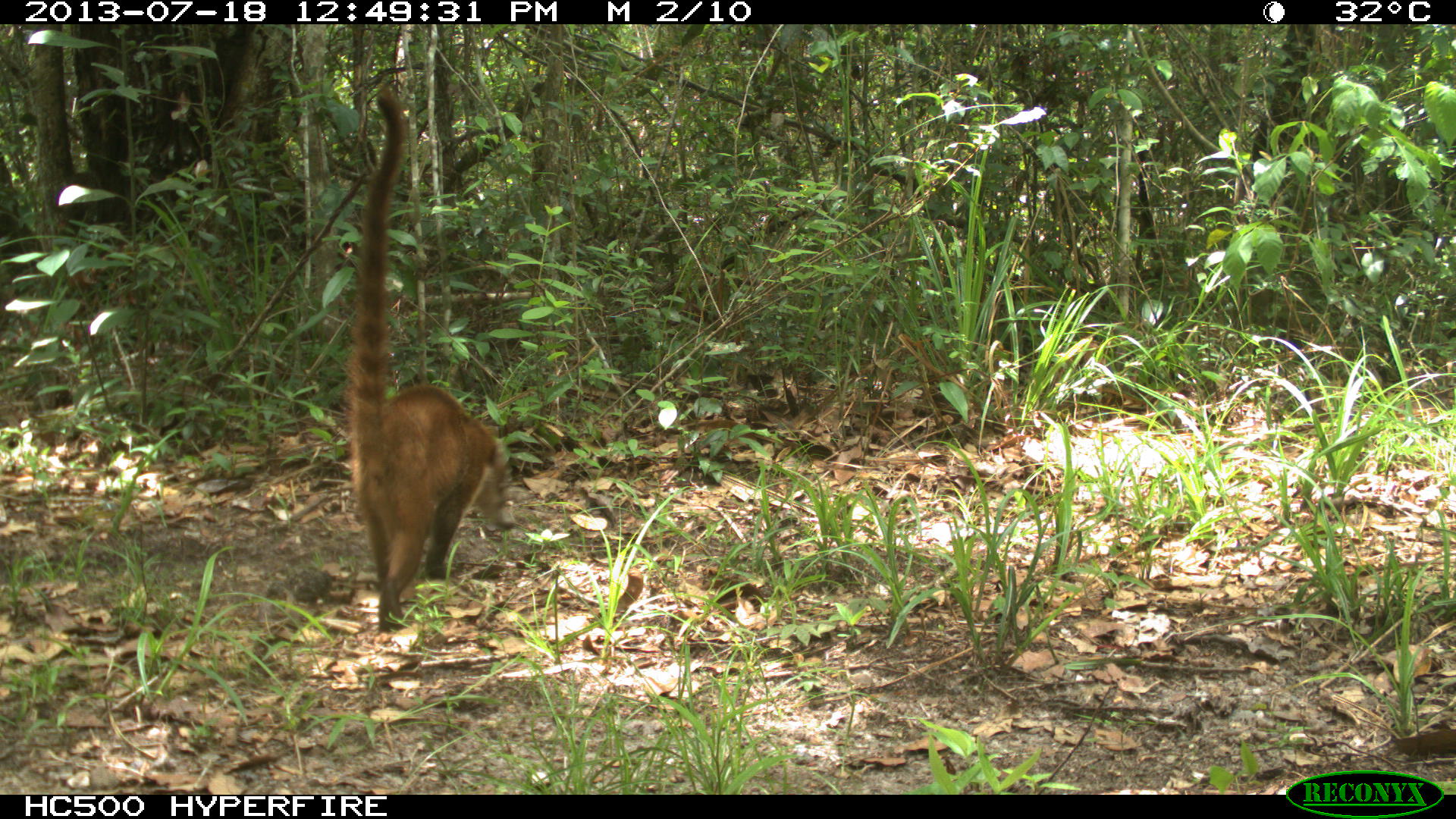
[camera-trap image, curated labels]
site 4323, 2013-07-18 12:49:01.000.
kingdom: Animalia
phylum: Chordata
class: Mammalia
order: Carnivora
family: Procyonidae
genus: Nasua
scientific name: Nasua narica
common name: white-nosed coati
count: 2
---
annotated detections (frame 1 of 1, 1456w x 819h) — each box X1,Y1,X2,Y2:
nasua narica: 336,76,517,636